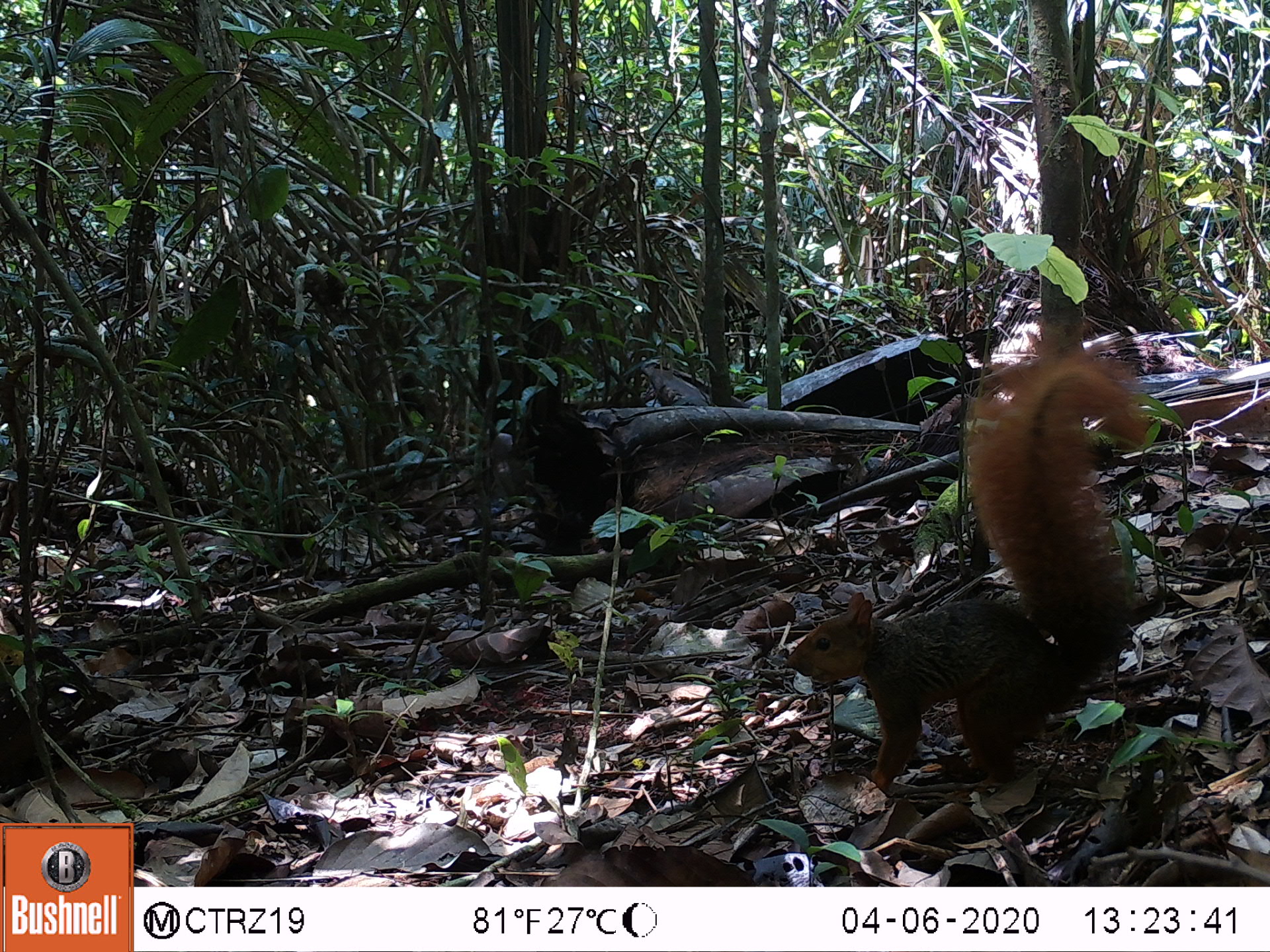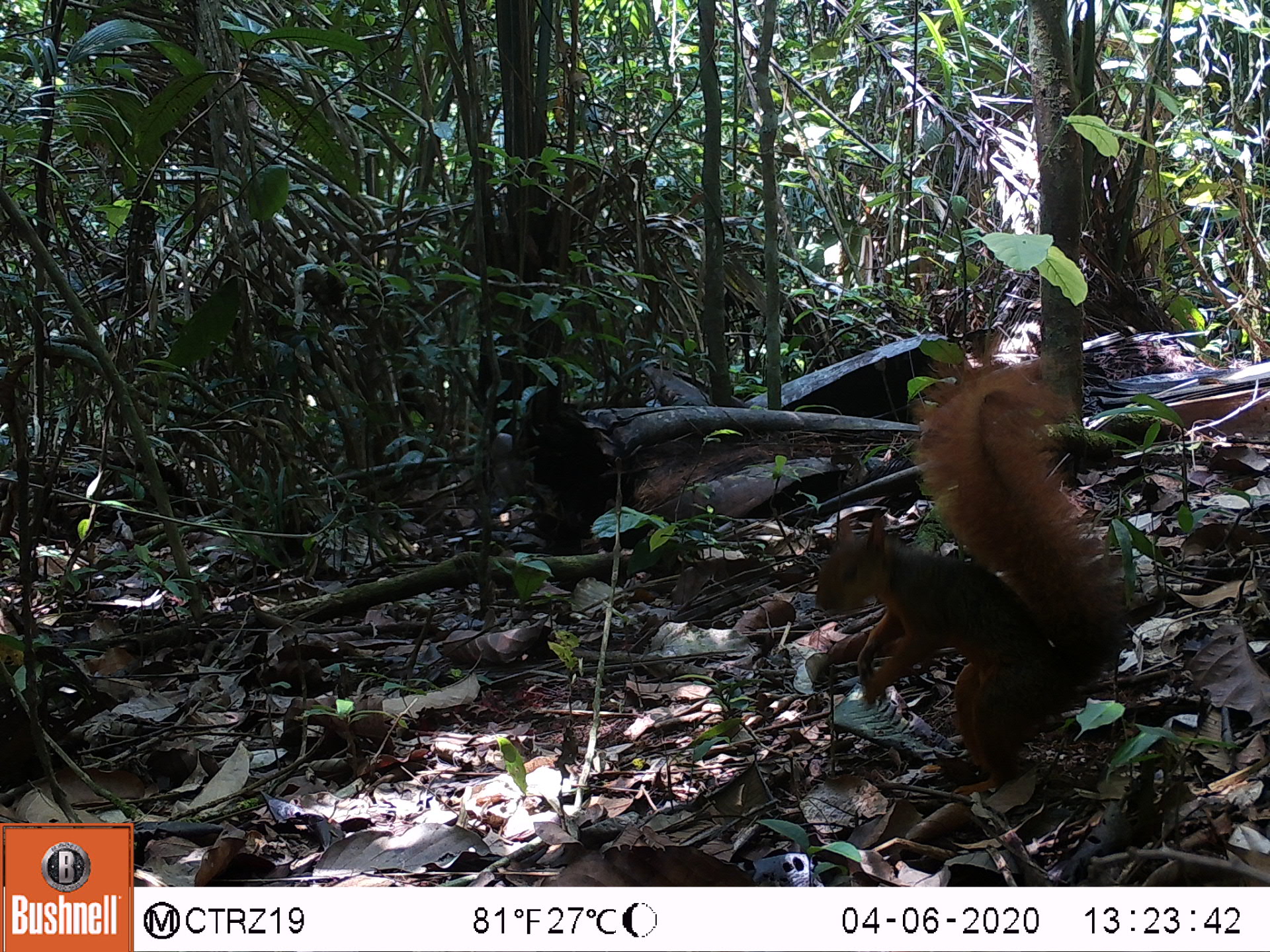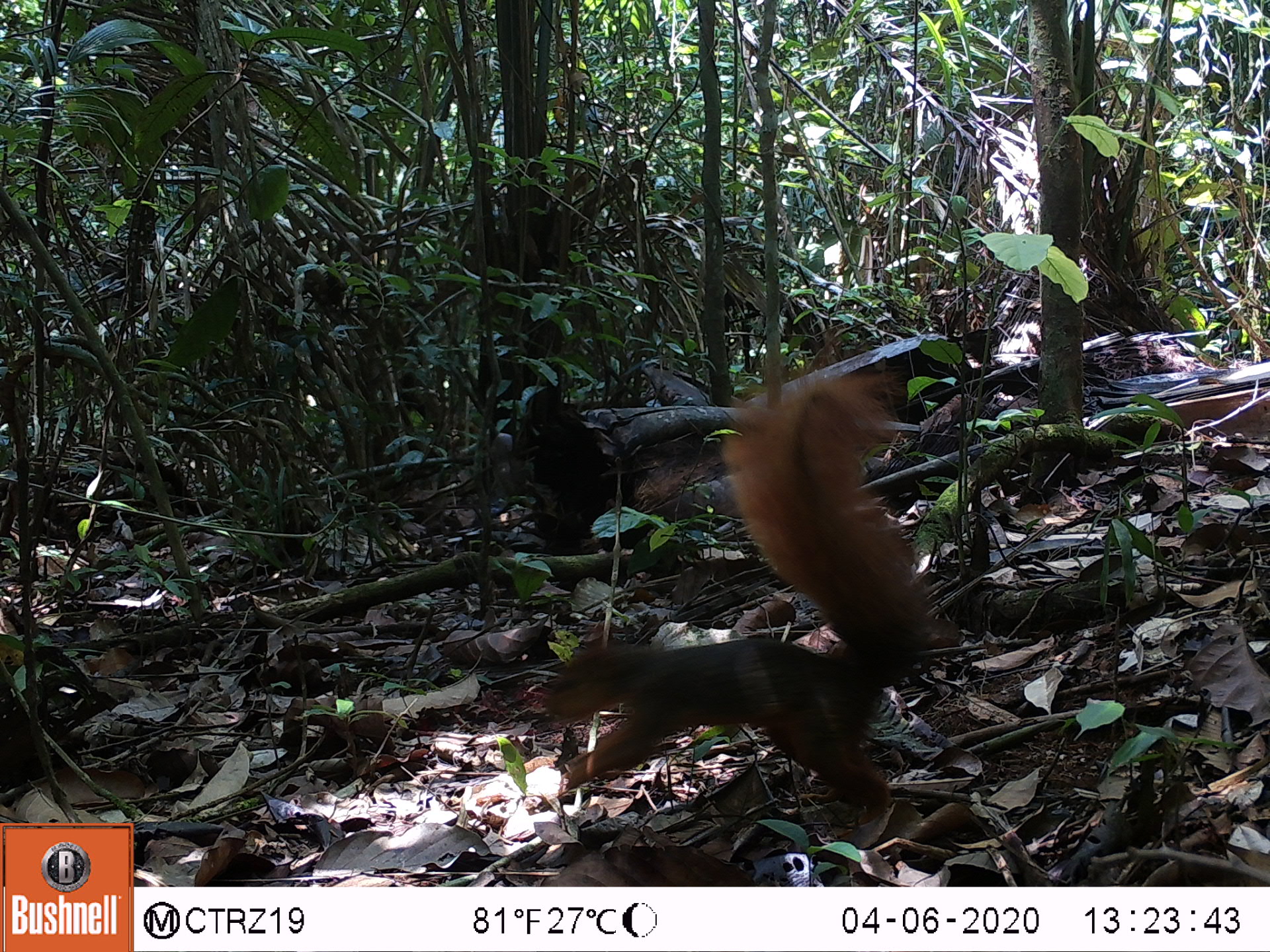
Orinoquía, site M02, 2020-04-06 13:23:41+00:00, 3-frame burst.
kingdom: Animalia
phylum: Chordata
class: Mammalia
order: Rodentia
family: Sciuridae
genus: Sciurus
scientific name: Sciurus igniventris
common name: northern amazon red squirrel